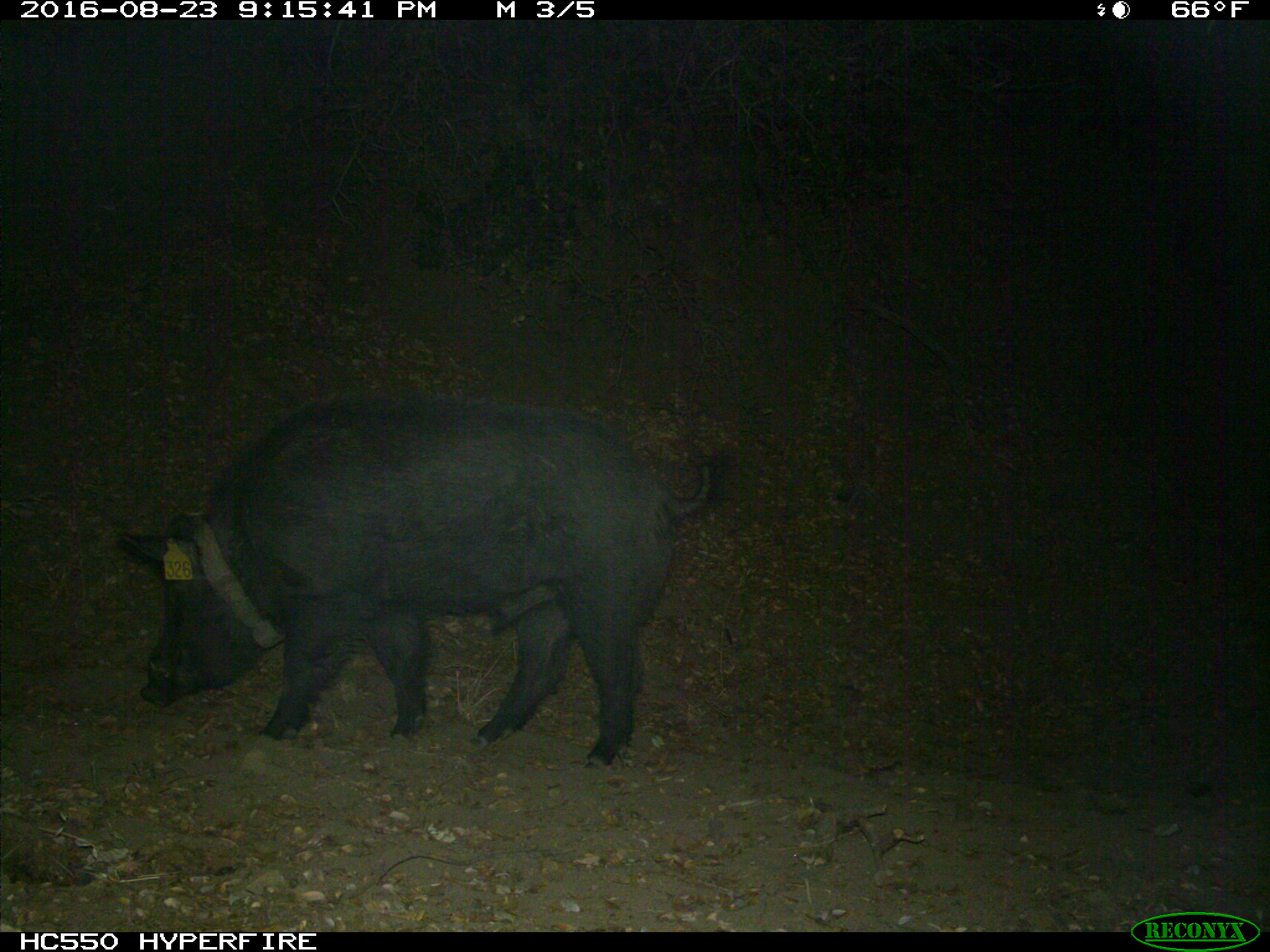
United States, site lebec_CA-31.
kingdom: Animalia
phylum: Chordata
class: Mammalia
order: Artiodactyla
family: Suidae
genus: Sus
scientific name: Sus scrofa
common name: wild boar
Sus scrofa (wild boar).